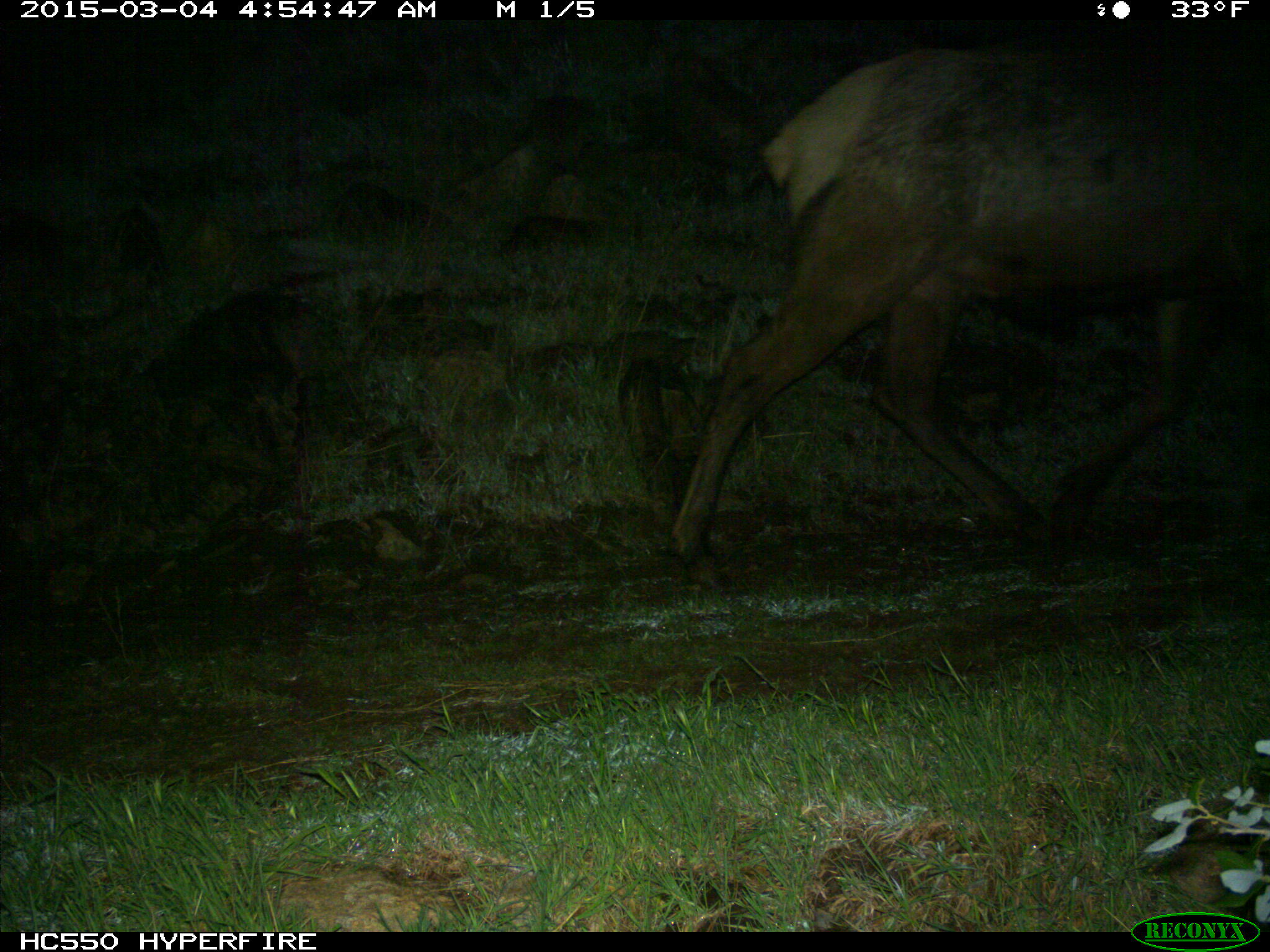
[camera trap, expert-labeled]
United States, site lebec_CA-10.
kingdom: Animalia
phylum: Chordata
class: Mammalia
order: Artiodactyla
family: Cervidae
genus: Cervus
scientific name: Cervus canadensis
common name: elk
Cervus canadensis (elk).